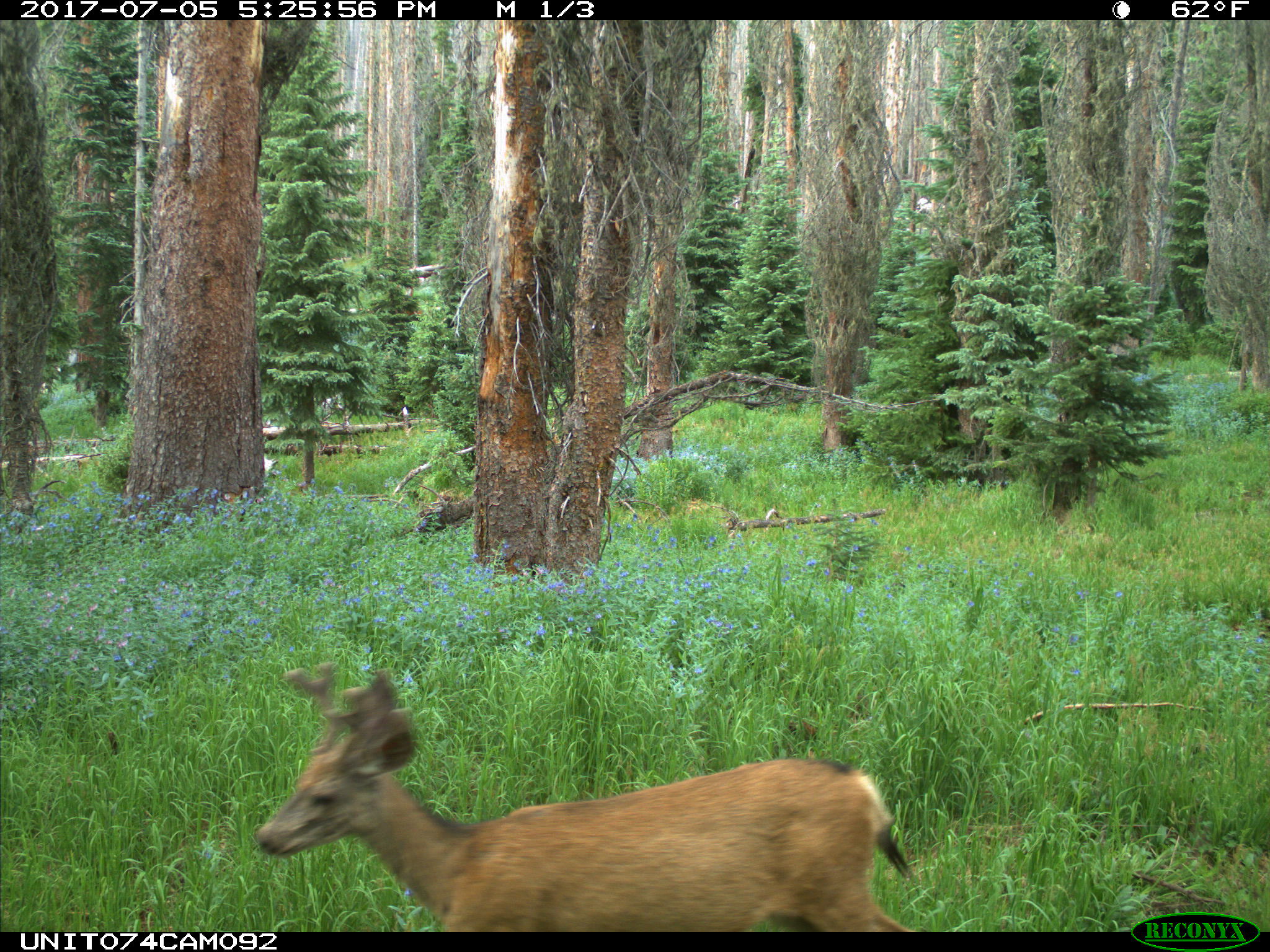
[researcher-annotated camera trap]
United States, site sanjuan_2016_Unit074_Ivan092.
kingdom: Animalia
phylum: Chordata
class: Mammalia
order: Artiodactyla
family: Cervidae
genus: Odocoileus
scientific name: Odocoileus hemionus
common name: mule deer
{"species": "Odocoileus hemionus (mule deer)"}